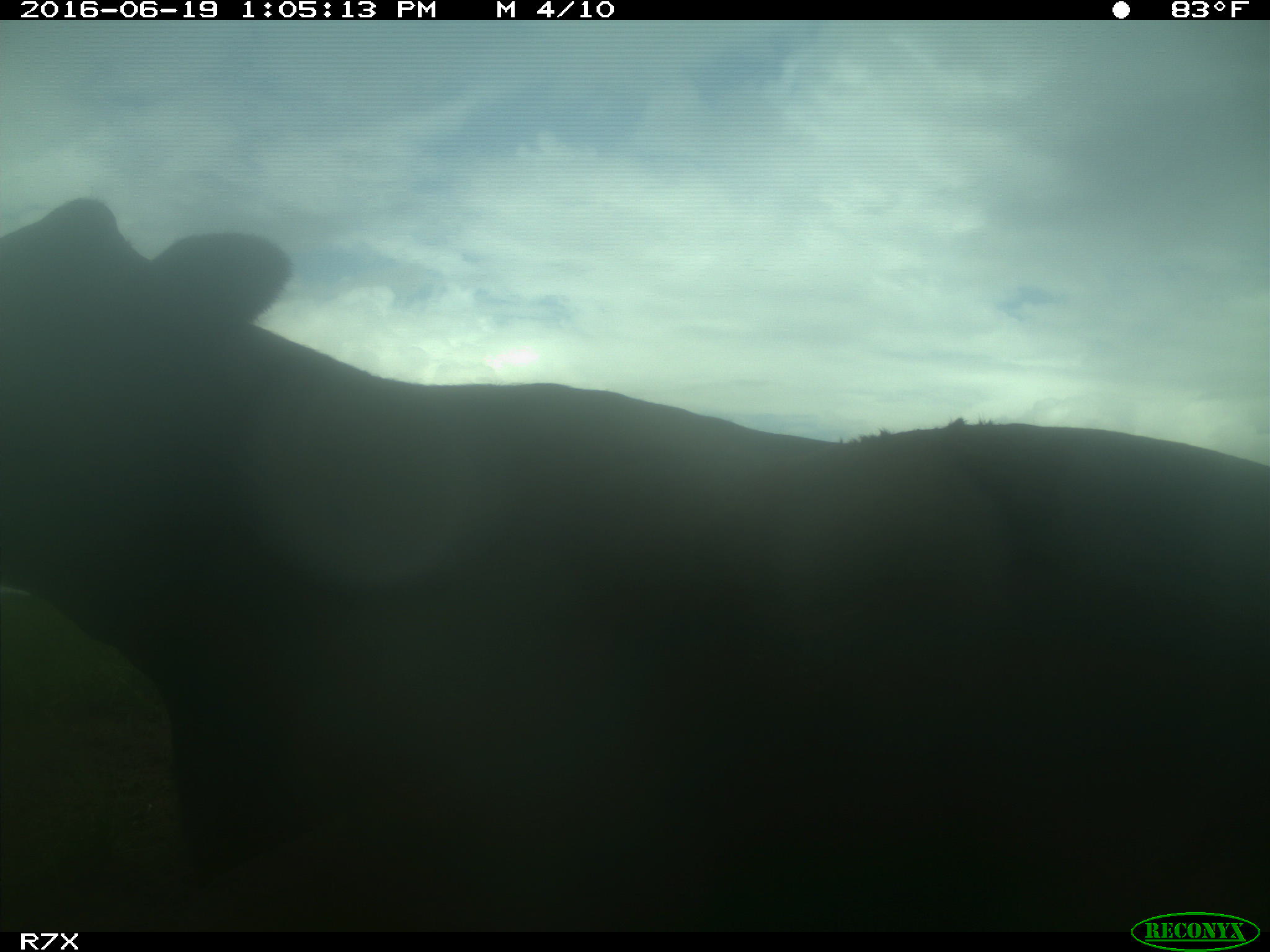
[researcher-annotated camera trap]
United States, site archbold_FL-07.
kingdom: Animalia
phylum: Chordata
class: Mammalia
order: Artiodactyla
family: Bovidae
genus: Bos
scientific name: Bos taurus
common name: domestic cow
Bos taurus (domestic cow).